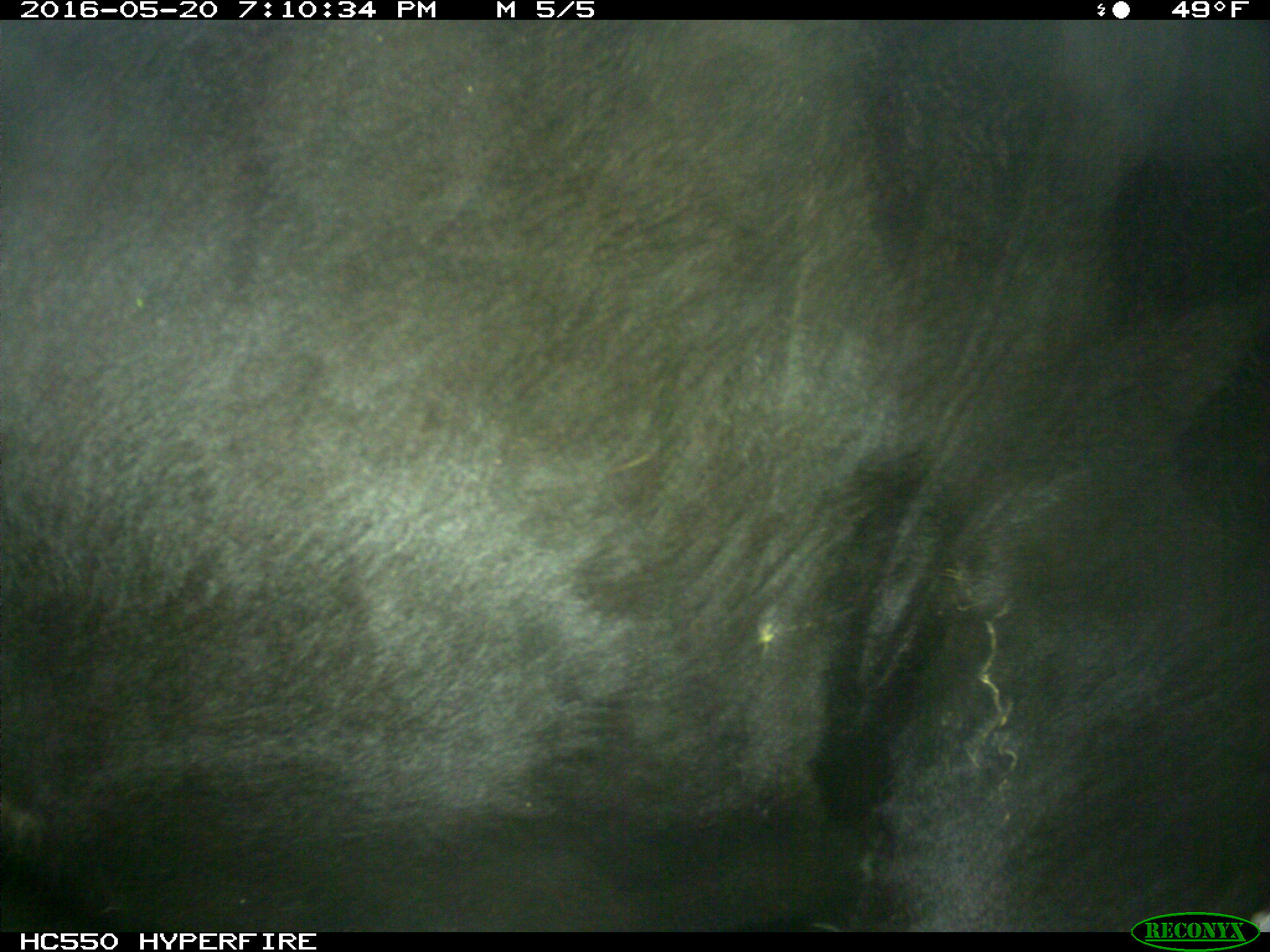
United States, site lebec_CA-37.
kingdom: Animalia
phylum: Chordata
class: Mammalia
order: Artiodactyla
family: Bovidae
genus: Bos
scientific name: Bos taurus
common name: domestic cow